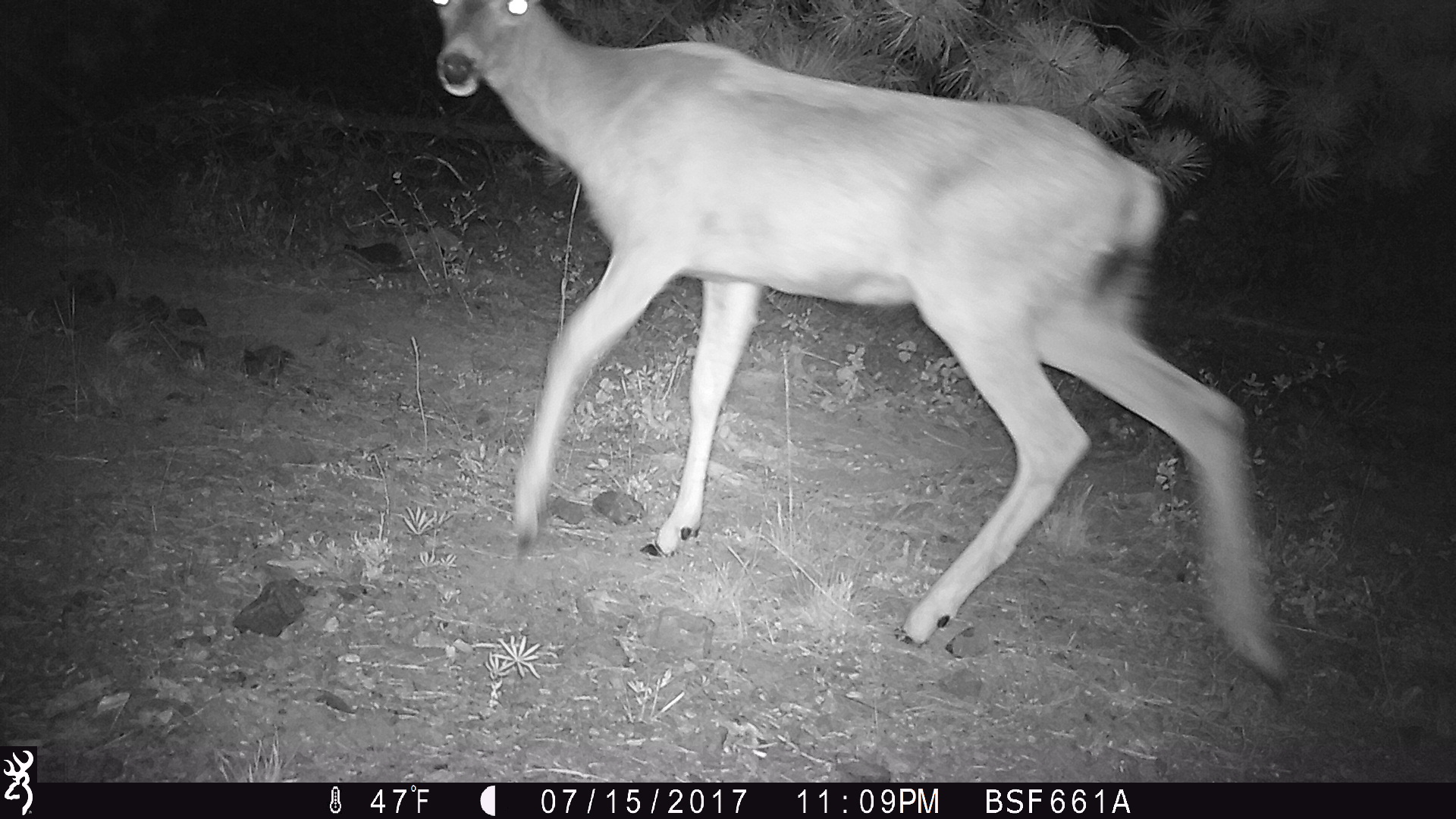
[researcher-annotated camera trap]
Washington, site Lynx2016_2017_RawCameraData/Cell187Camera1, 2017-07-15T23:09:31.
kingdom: Animalia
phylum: Chordata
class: Mammalia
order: Artiodactyla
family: Cervidae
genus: Odocoileus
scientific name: Odocoileus hemionus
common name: mule deer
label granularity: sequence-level